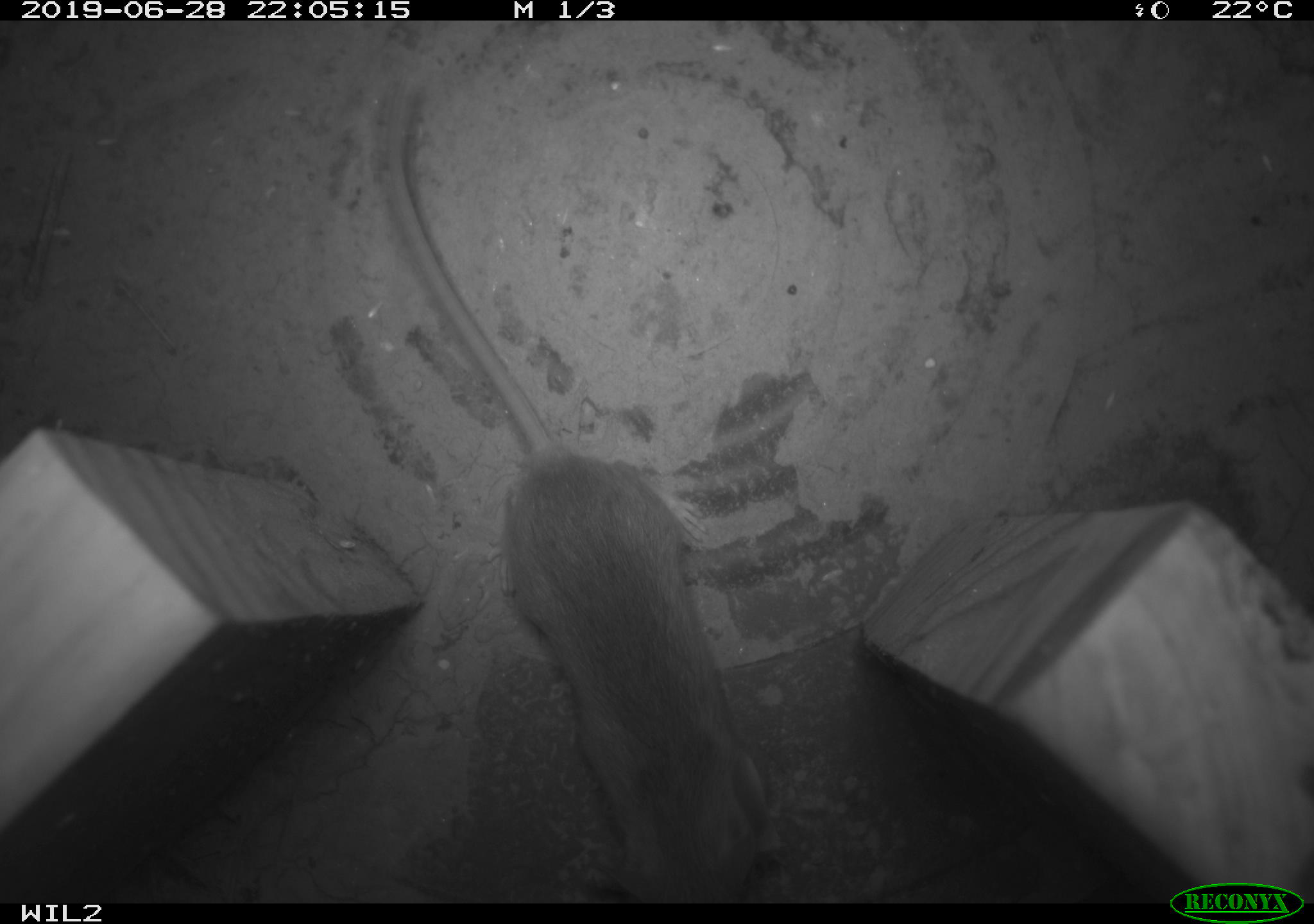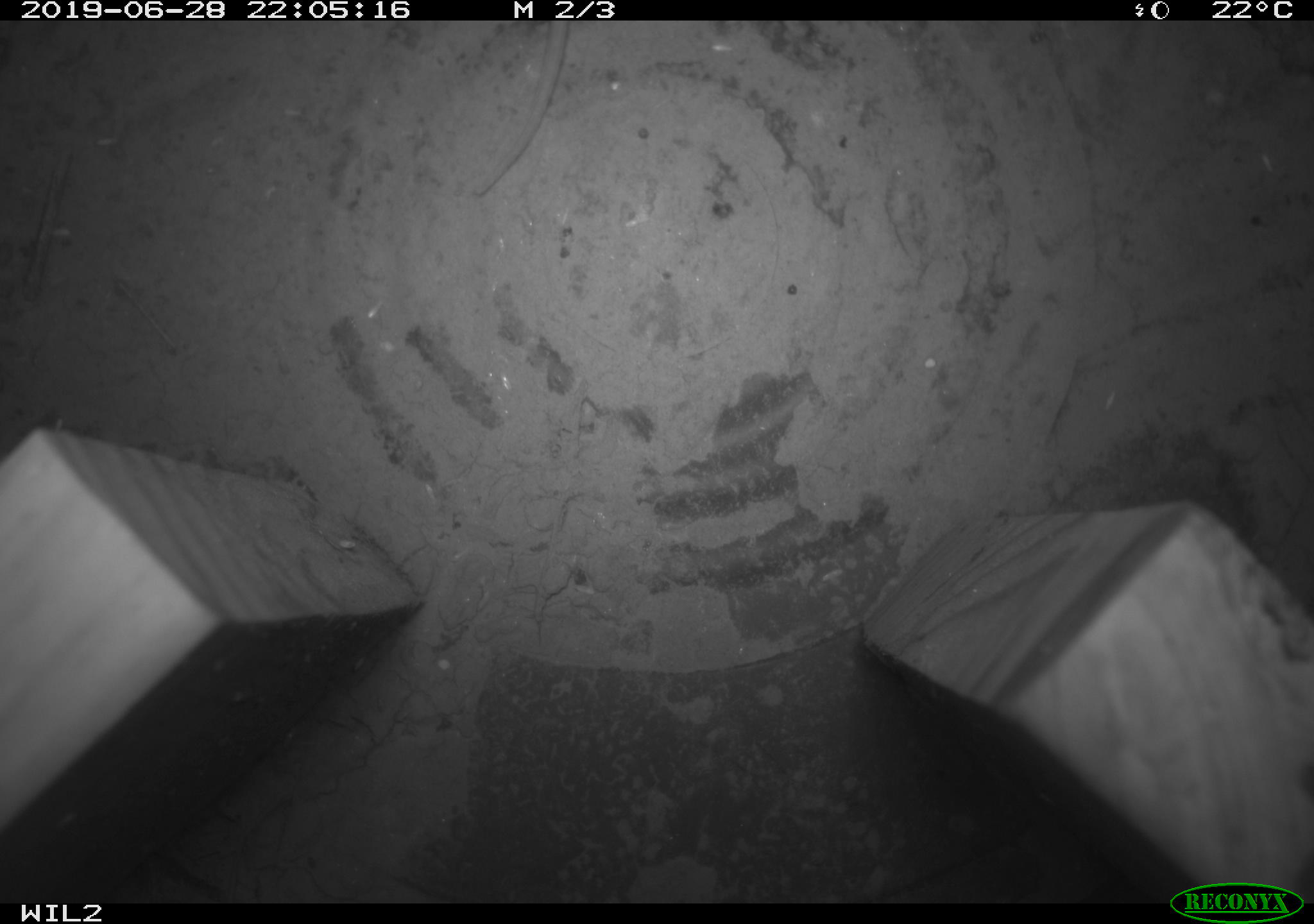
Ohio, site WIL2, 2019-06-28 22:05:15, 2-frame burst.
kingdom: Animalia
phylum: Chordata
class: Mammalia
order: Rodentia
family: Cricetidae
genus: Peromyscus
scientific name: Peromyscus leucopus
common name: white-footed mouse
White-footed mouse (Peromyscus leucopus).